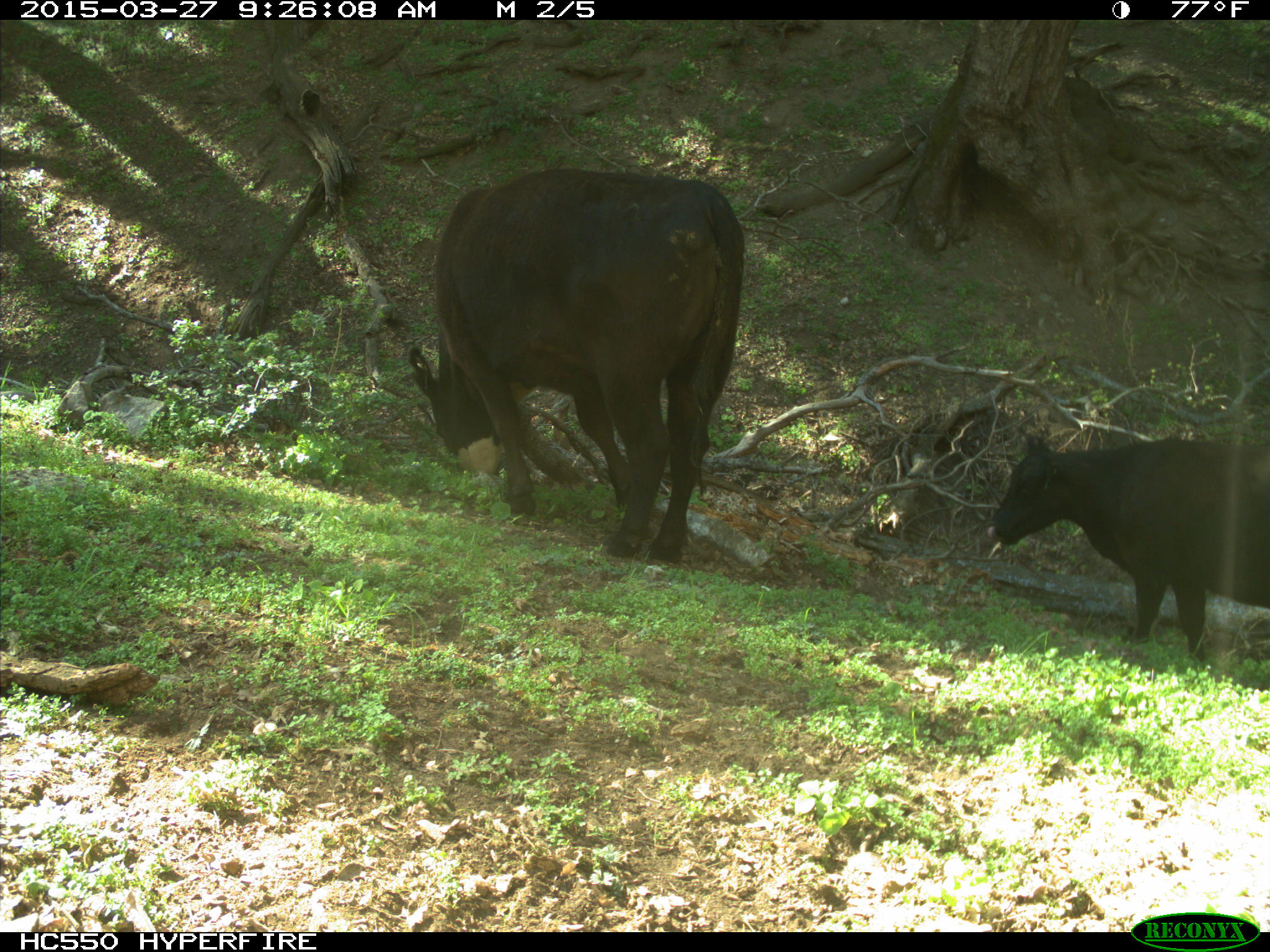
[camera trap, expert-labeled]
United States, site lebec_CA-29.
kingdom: Animalia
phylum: Chordata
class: Mammalia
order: Artiodactyla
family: Bovidae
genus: Bos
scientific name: Bos taurus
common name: domestic cow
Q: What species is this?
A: Bos taurus (domestic cow).